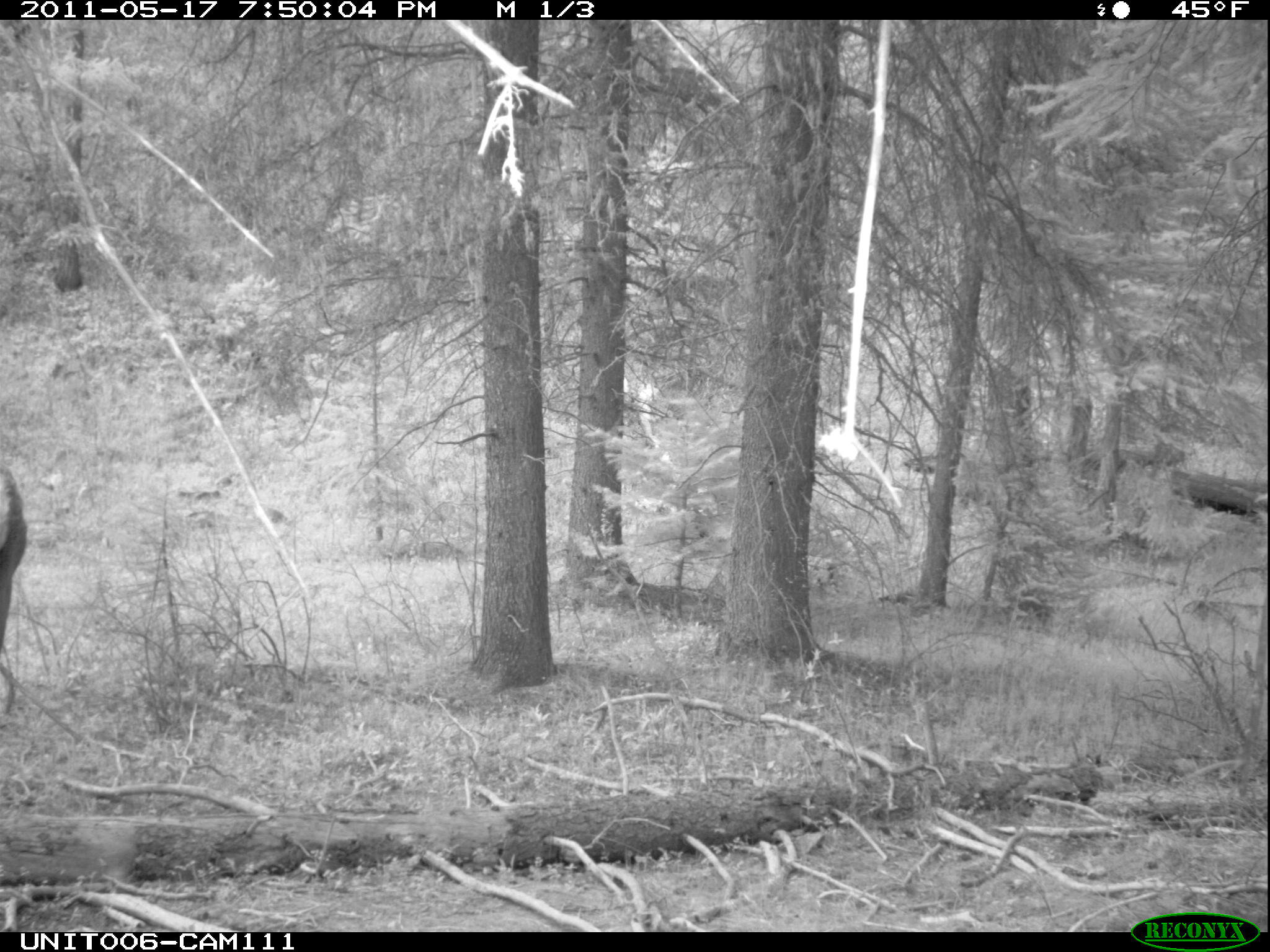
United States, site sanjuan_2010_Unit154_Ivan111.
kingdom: Animalia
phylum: Chordata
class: Mammalia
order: Artiodactyla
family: Cervidae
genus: Cervus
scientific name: Cervus elaphus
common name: red deer